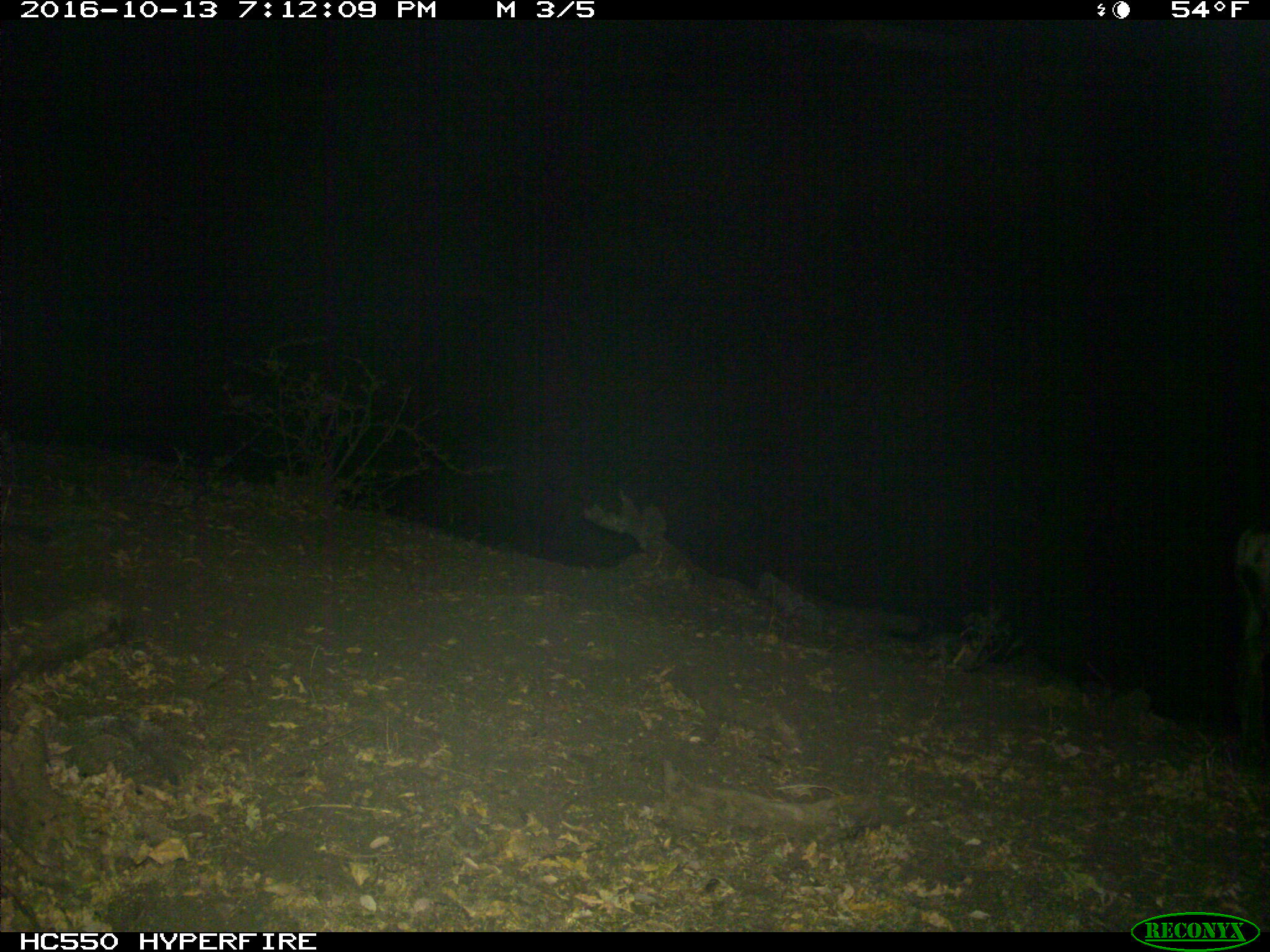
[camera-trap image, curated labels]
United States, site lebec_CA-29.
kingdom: Animalia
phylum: Chordata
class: Mammalia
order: Artiodactyla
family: Cervidae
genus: Odocoileus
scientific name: Odocoileus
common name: deer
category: unidentified deer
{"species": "unidentified deer (deer) (Odocoileus)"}